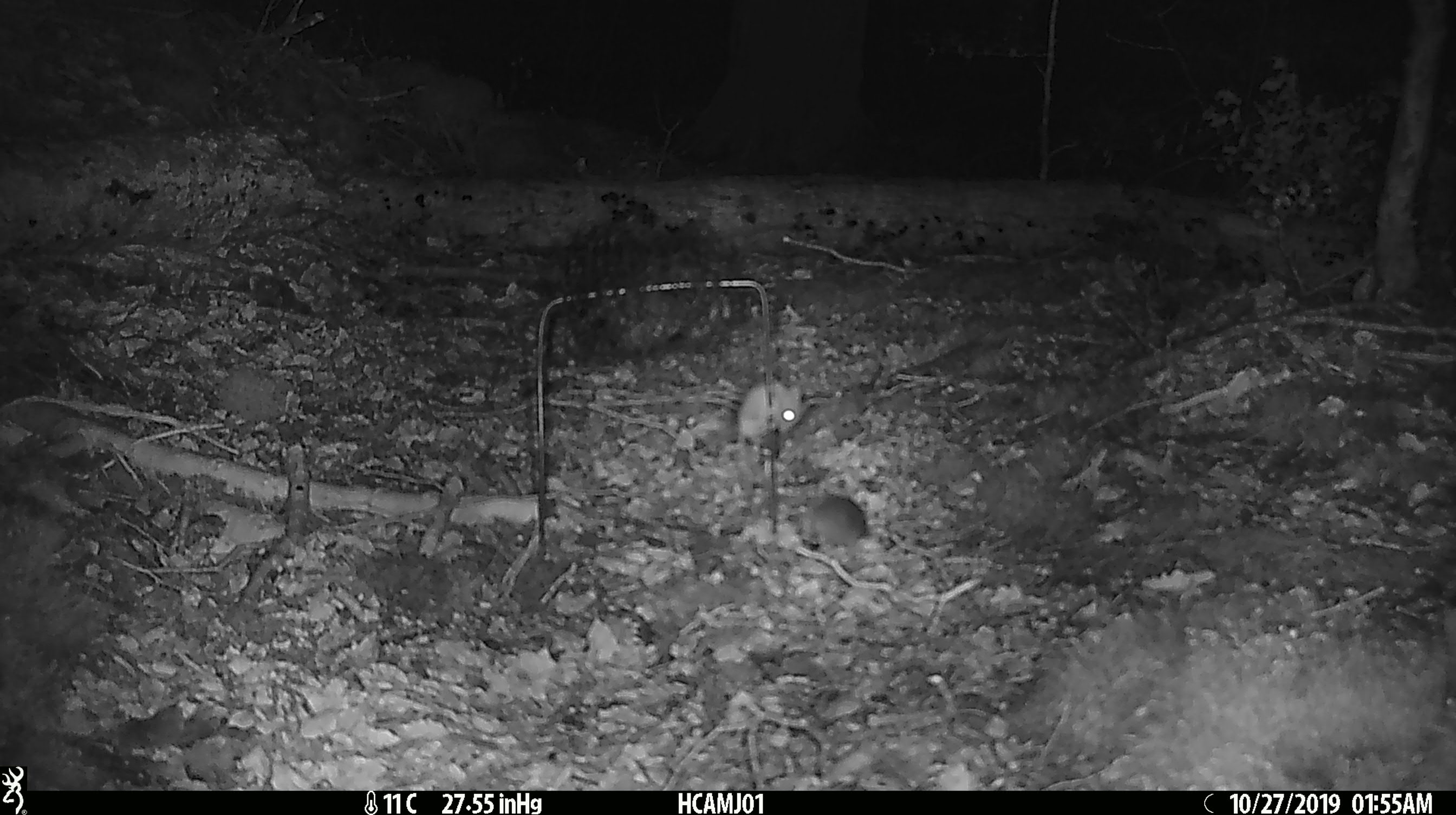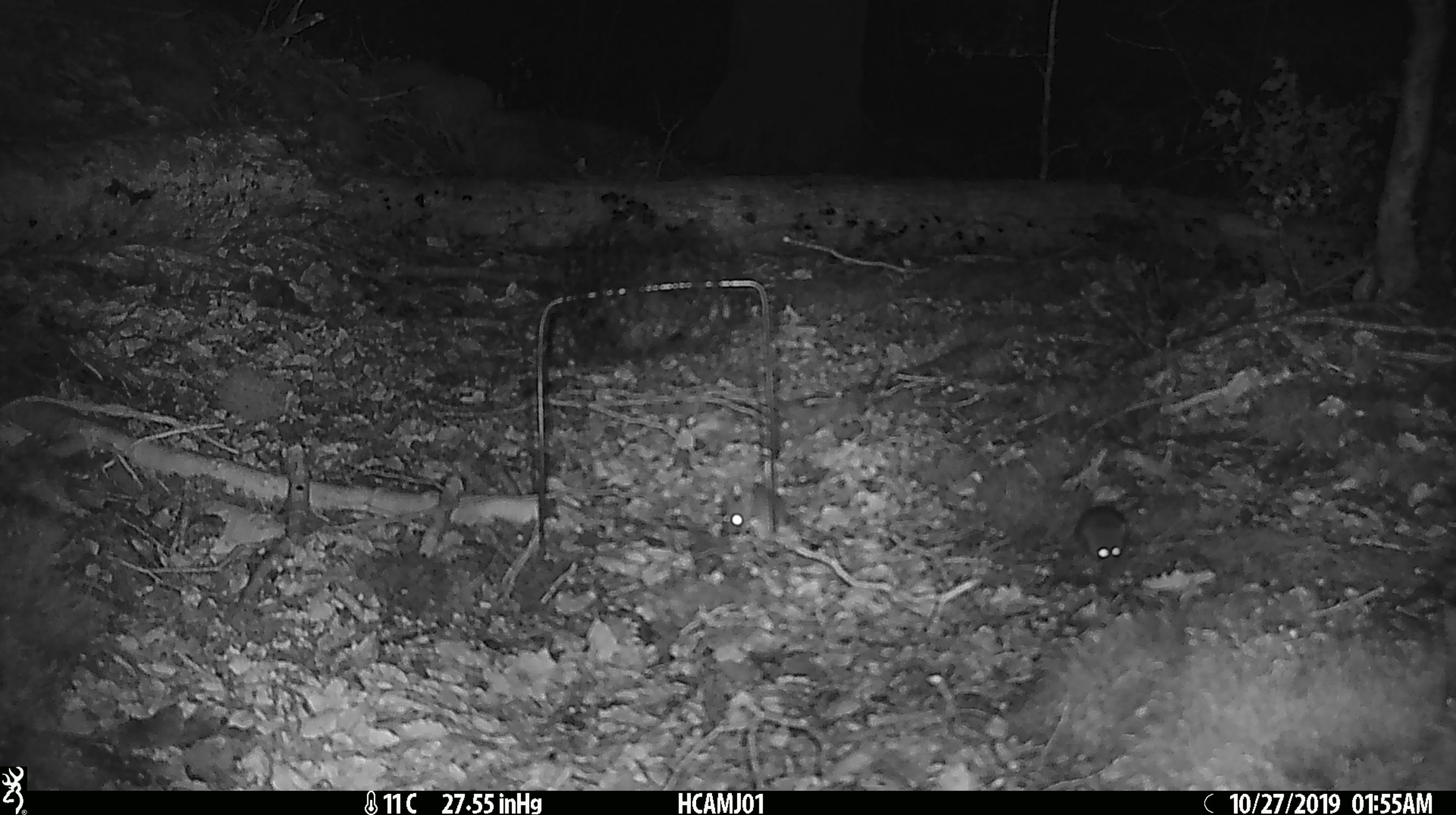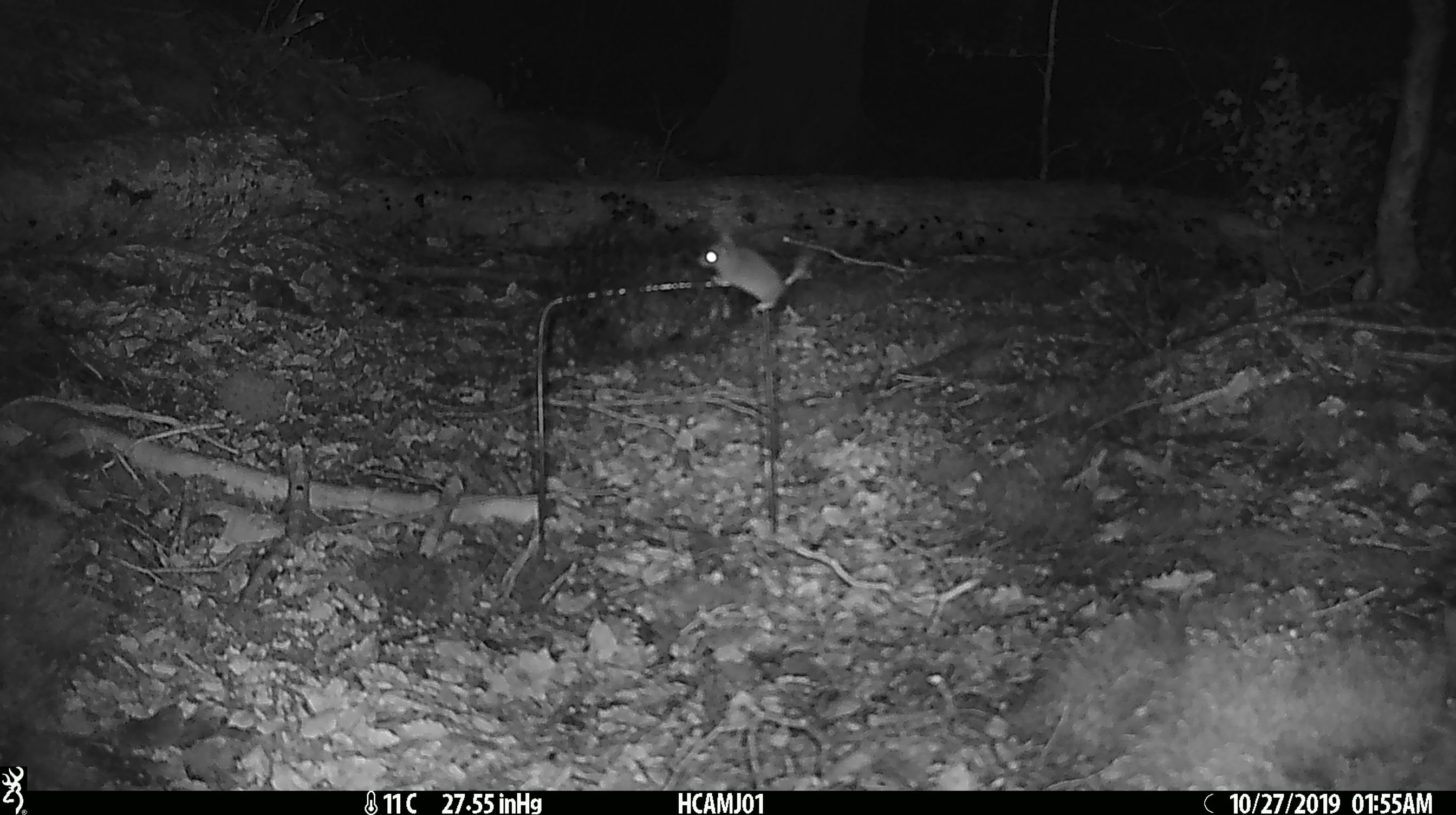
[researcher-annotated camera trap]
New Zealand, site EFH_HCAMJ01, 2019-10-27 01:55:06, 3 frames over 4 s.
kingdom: Animalia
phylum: Chordata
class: Mammalia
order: Rodentia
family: Muridae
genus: Mus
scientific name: Mus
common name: mouse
Mouse (Mus).